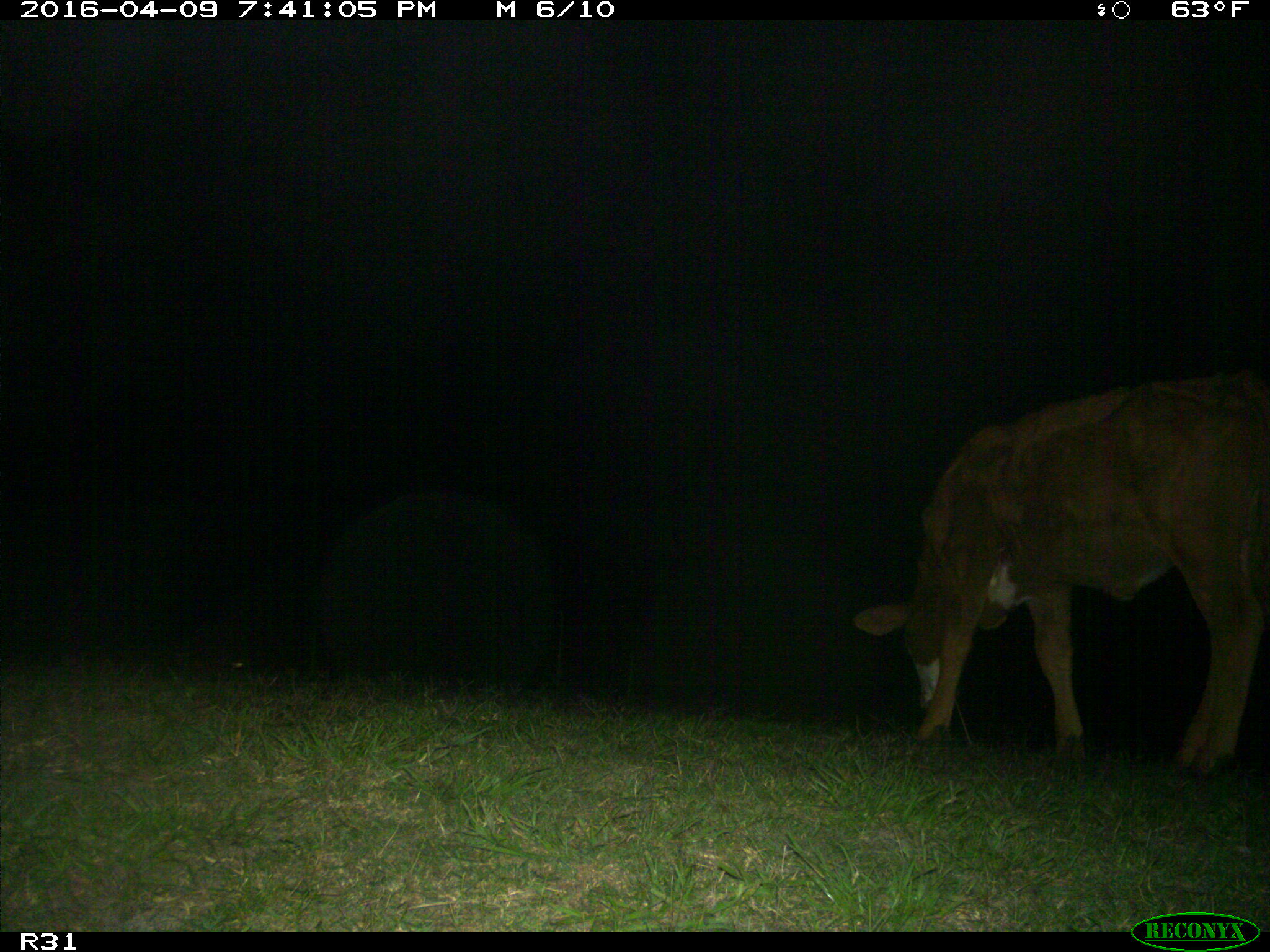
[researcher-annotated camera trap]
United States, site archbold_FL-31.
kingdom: Animalia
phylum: Chordata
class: Mammalia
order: Artiodactyla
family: Bovidae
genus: Bos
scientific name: Bos taurus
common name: domestic cow